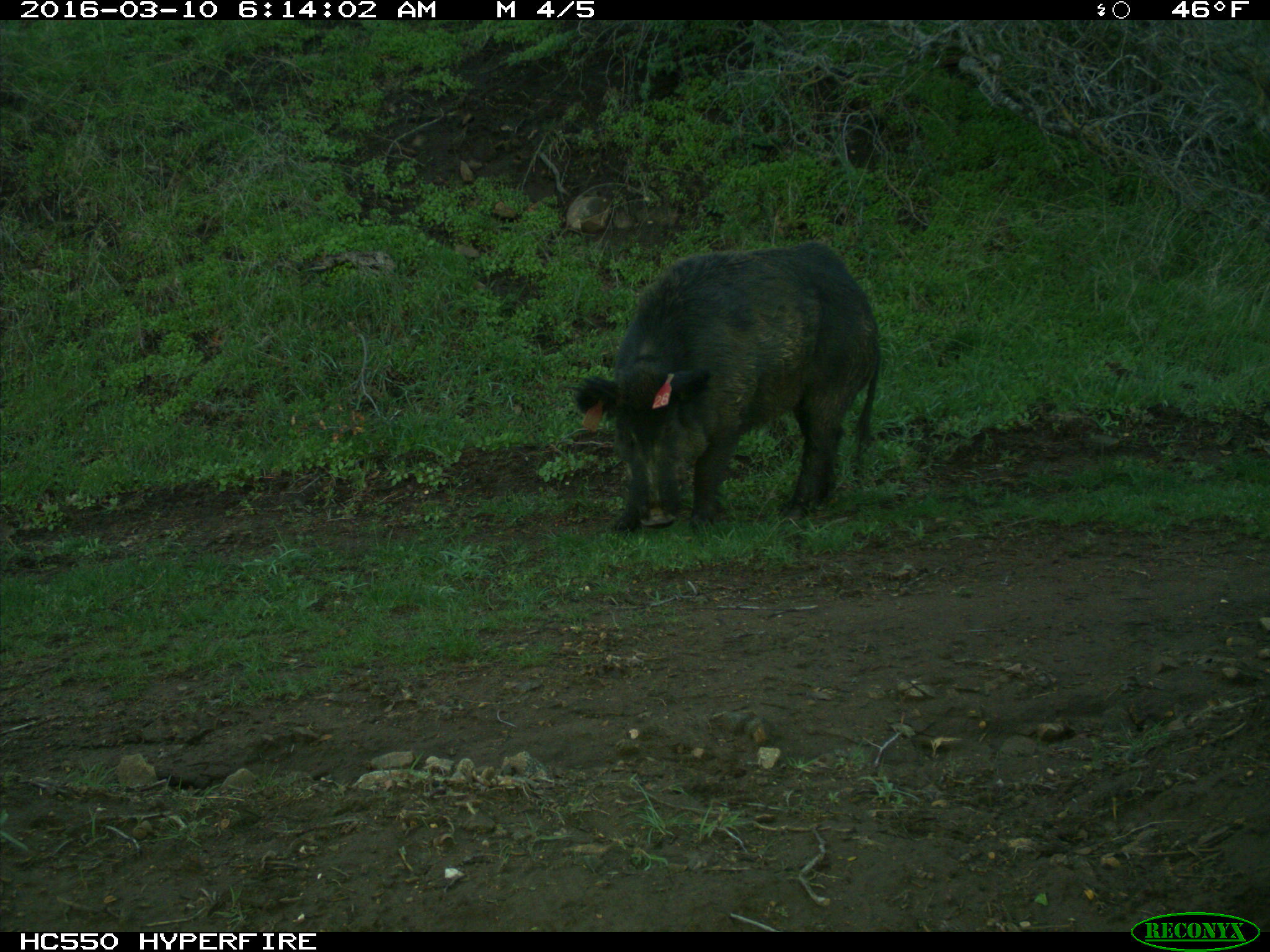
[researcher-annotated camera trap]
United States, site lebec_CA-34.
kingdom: Animalia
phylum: Chordata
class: Mammalia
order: Artiodactyla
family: Suidae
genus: Sus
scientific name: Sus scrofa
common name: wild boar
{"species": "Sus scrofa (wild boar)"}